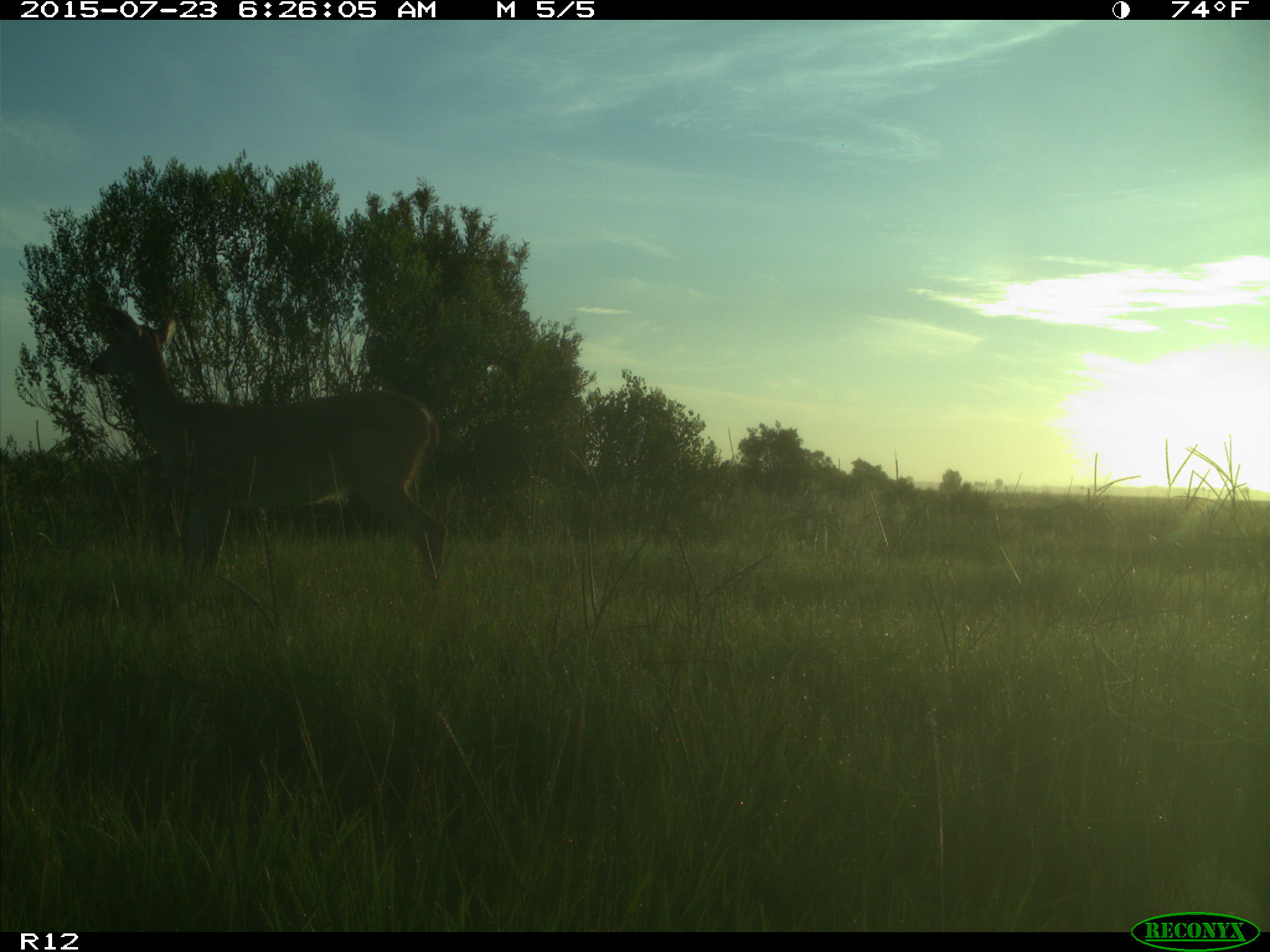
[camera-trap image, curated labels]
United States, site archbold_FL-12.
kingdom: Animalia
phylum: Chordata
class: Mammalia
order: Artiodactyla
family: Cervidae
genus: Odocoileus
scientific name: Odocoileus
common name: deer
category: unidentified deer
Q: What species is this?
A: Unidentified deer (deer) (Odocoileus).